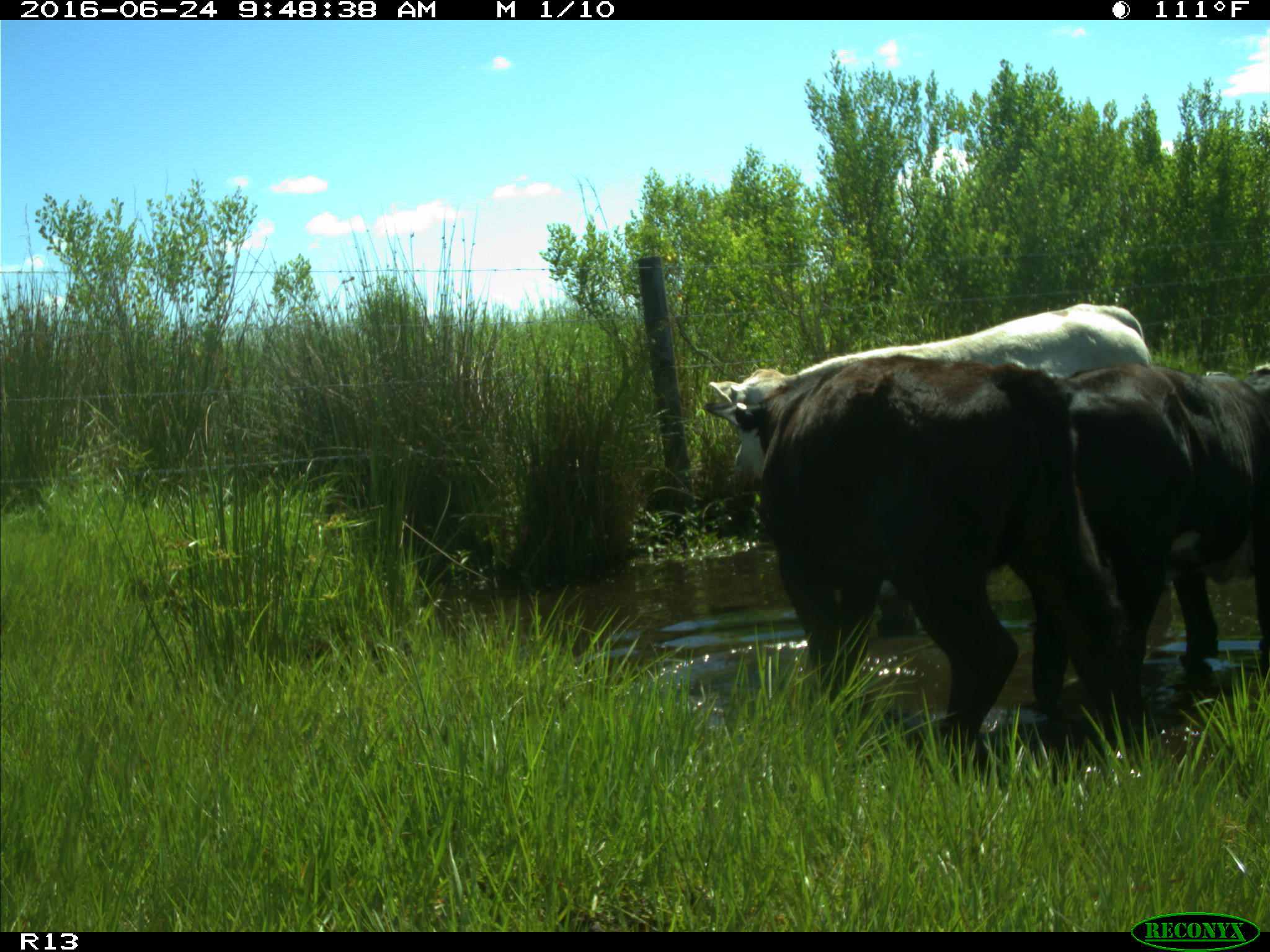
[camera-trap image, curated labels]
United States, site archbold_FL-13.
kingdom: Animalia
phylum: Chordata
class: Mammalia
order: Artiodactyla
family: Bovidae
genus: Bos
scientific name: Bos taurus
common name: domestic cow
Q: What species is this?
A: Bos taurus (domestic cow).